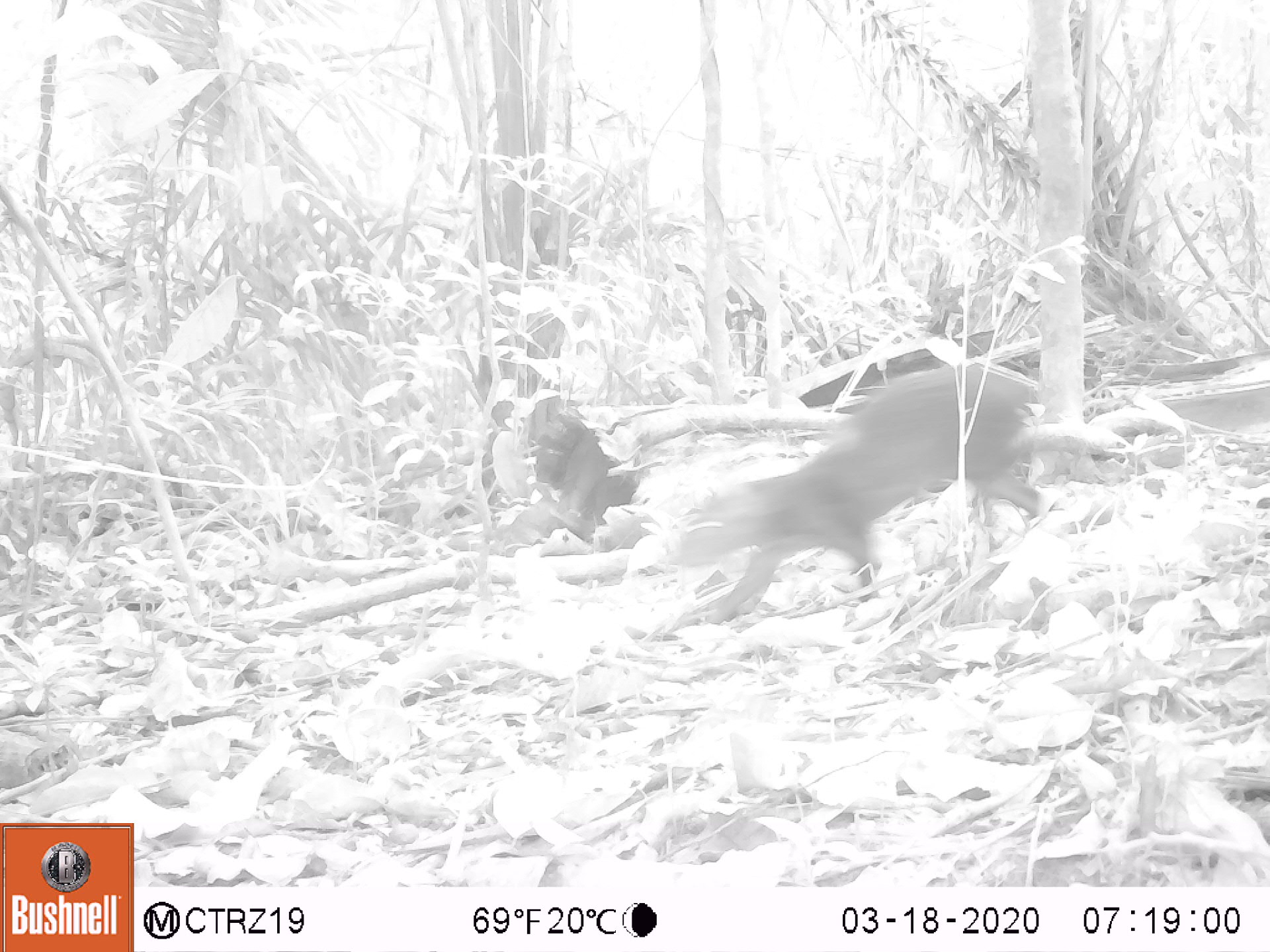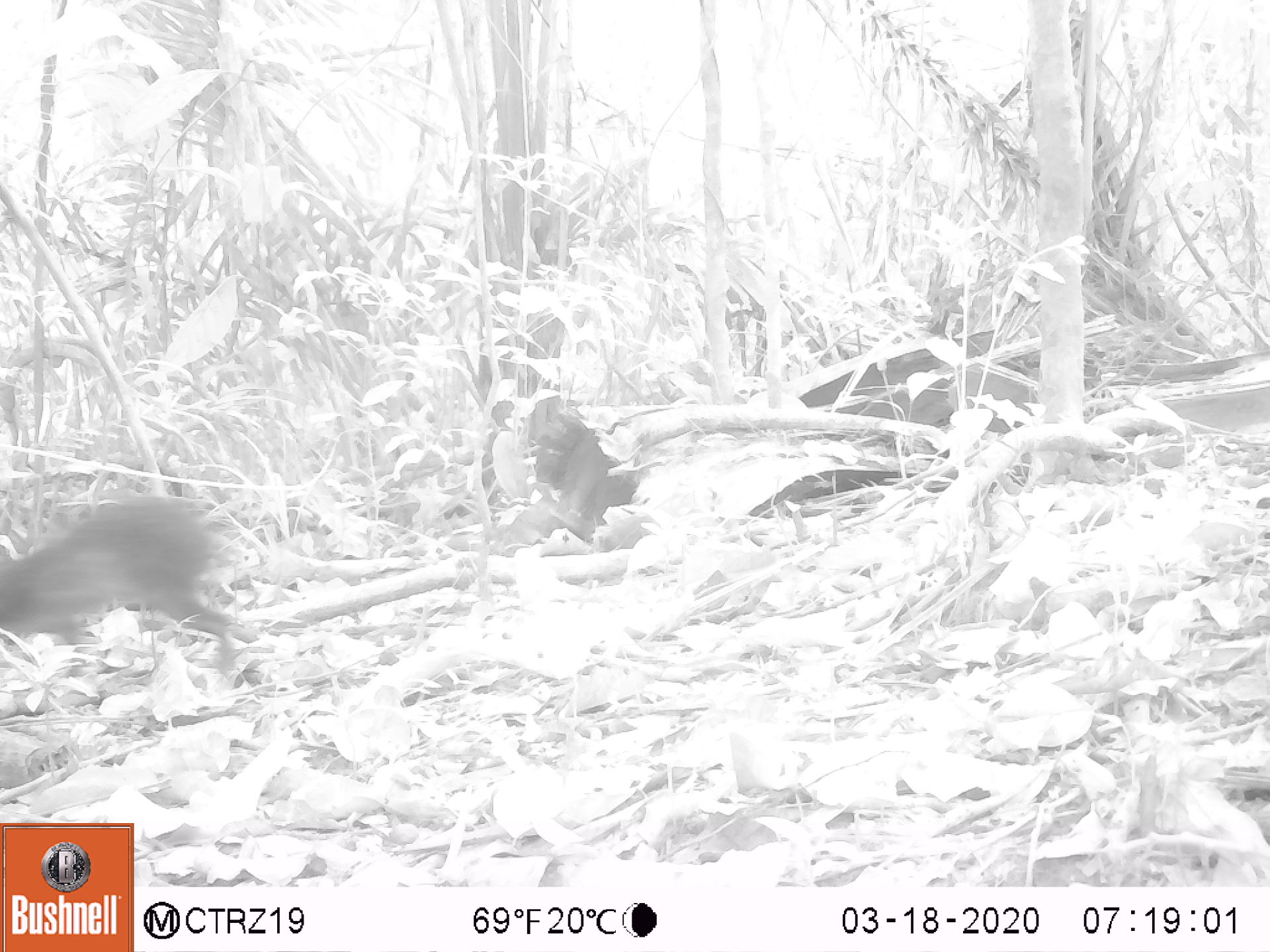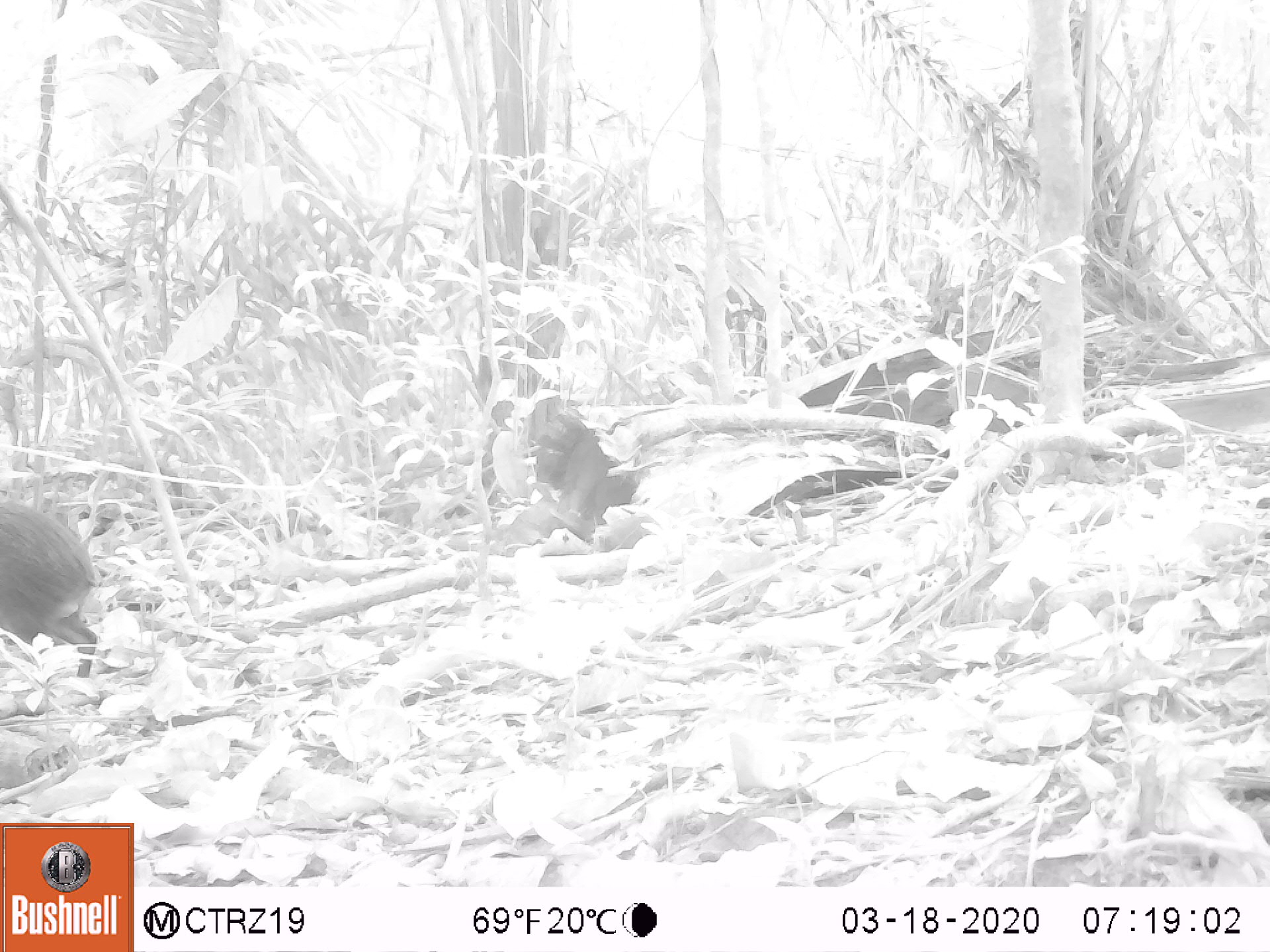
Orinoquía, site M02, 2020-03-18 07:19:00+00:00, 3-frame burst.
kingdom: Animalia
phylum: Chordata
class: Mammalia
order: Rodentia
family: Dasyproctidae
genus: Dasyprocta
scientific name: Dasyprocta fuliginosa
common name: black agouti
Black agouti (Dasyprocta fuliginosa).